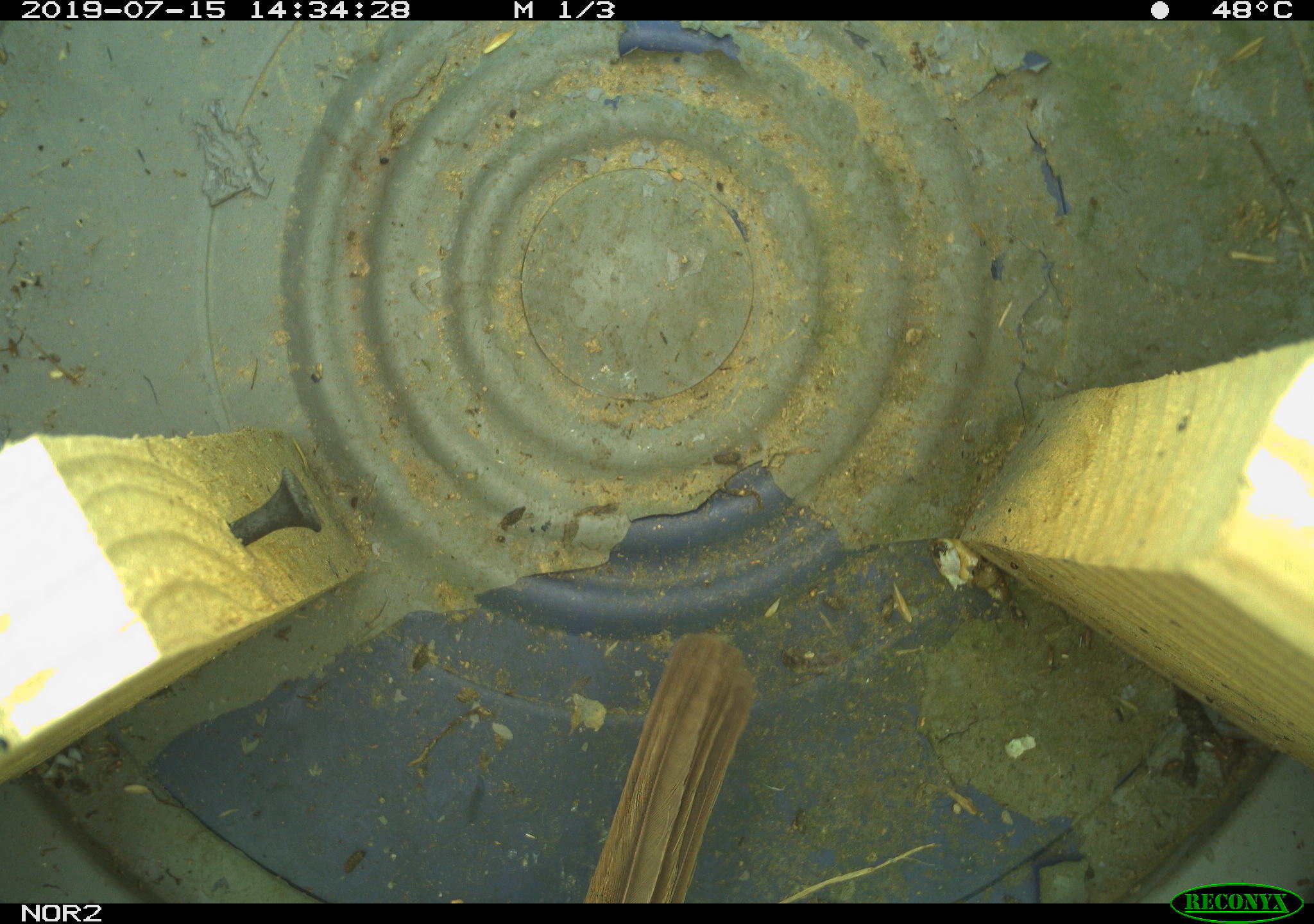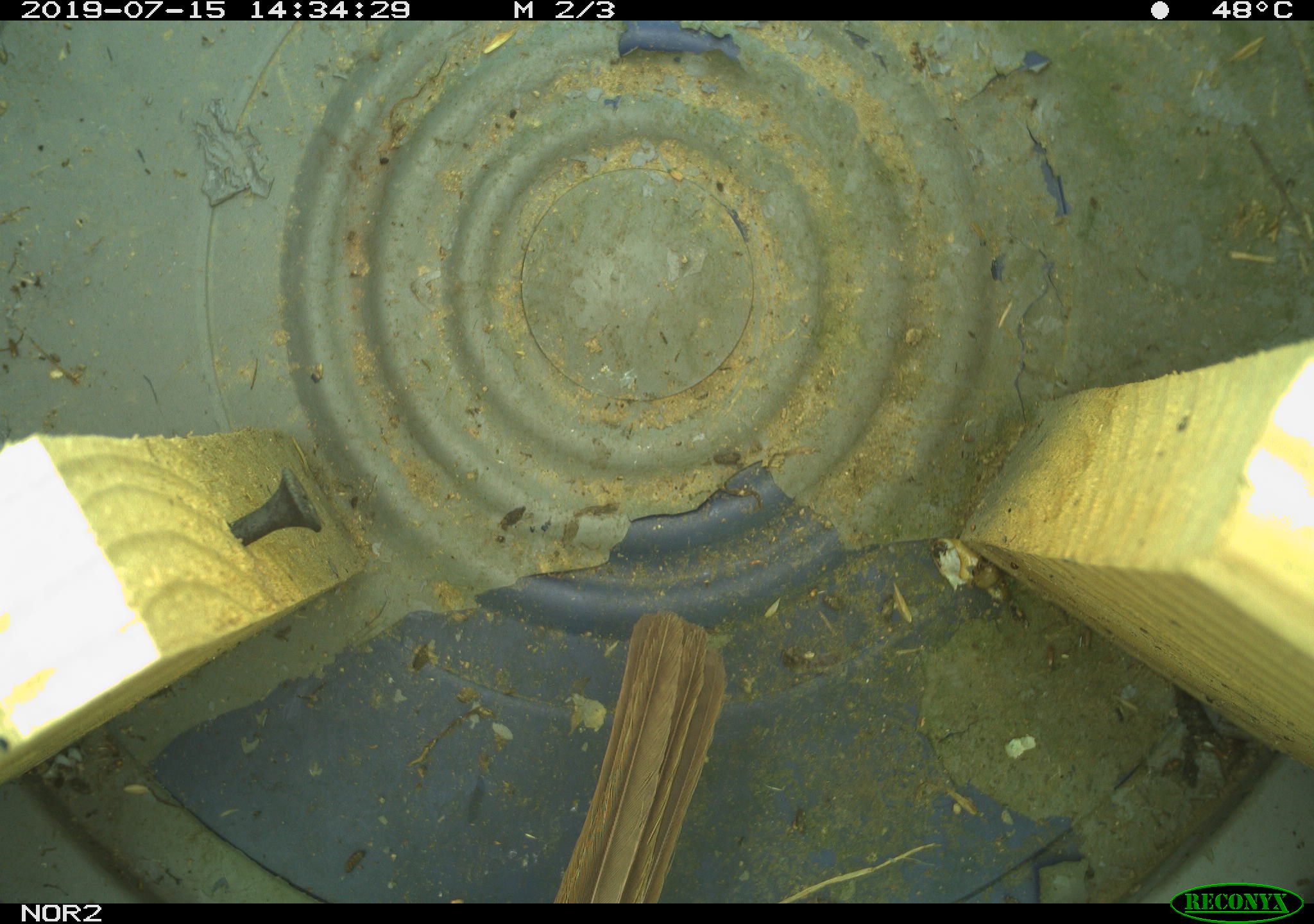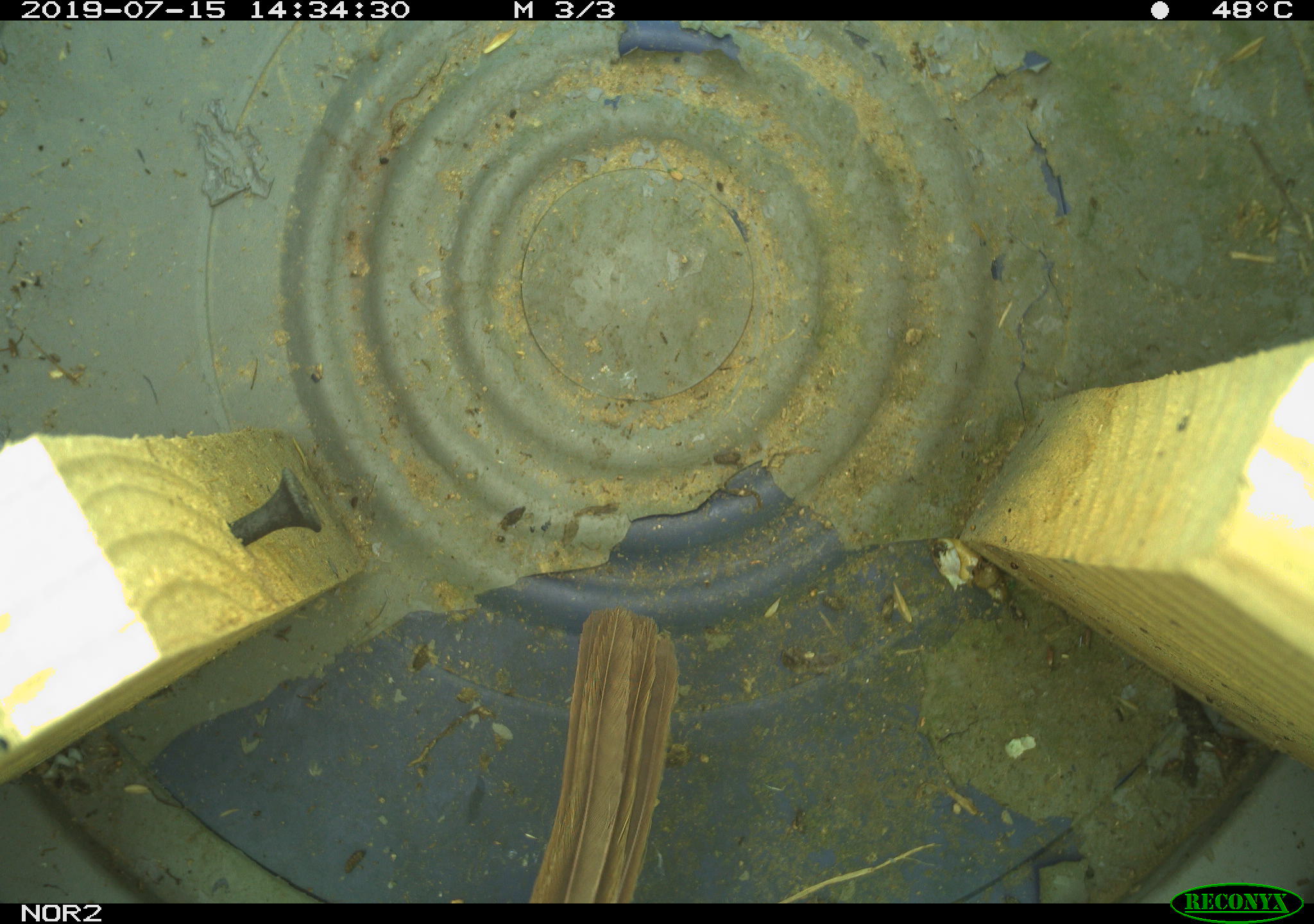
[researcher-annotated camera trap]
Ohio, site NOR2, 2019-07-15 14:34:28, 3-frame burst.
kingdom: Animalia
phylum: Chordata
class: Aves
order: Passeriformes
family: Passerellidae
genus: Melospiza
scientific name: Melospiza melodia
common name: song sparrow